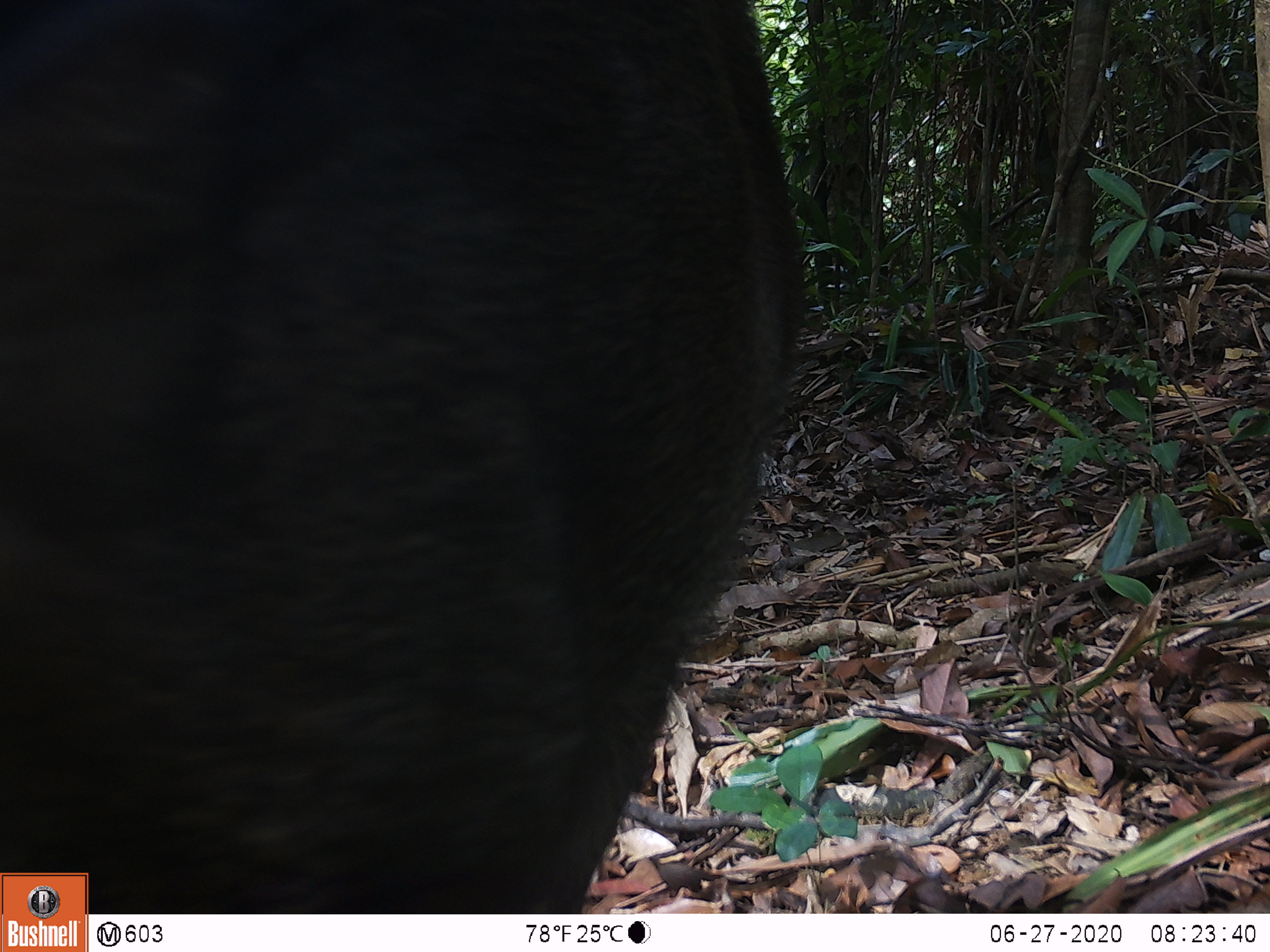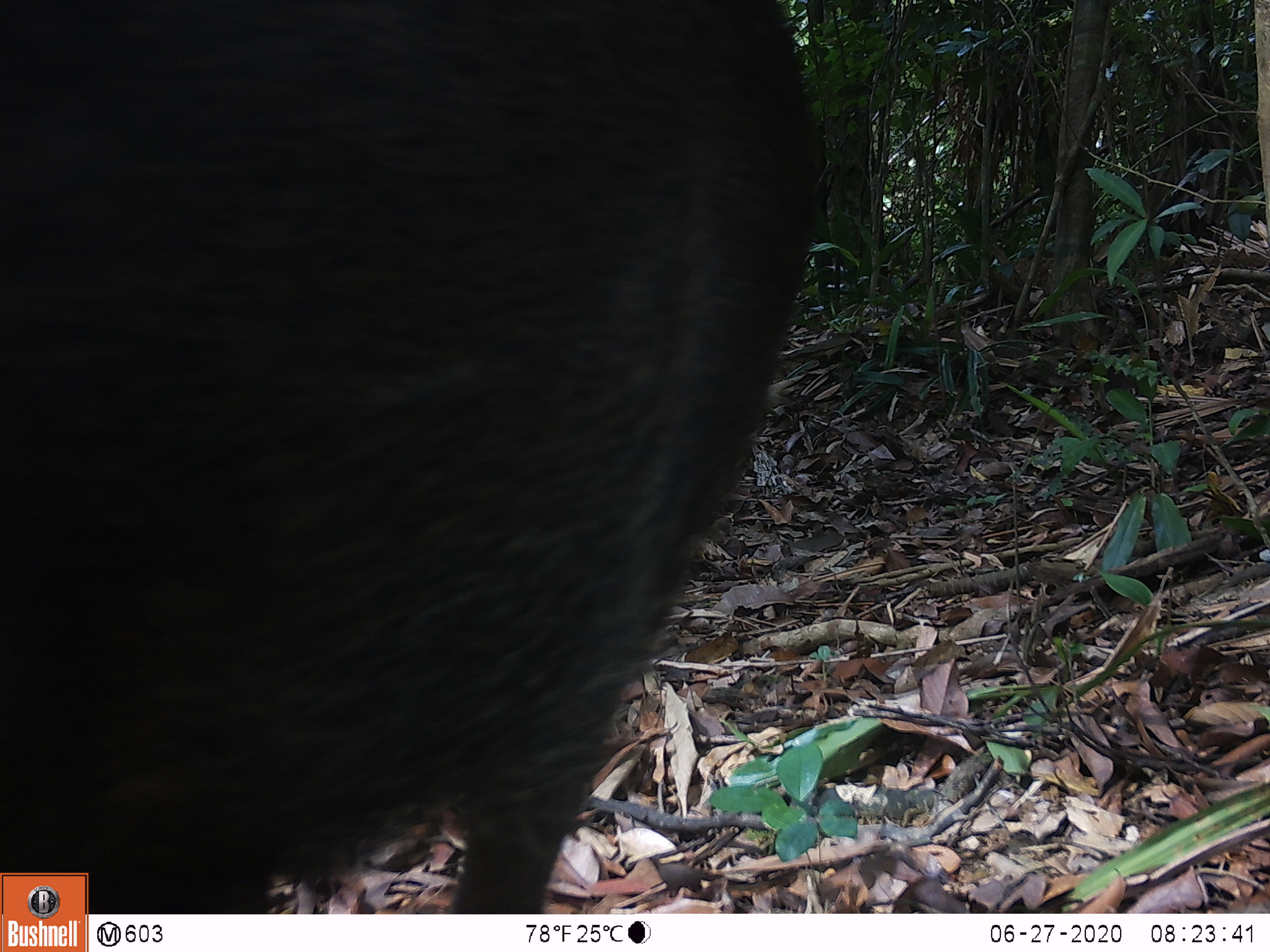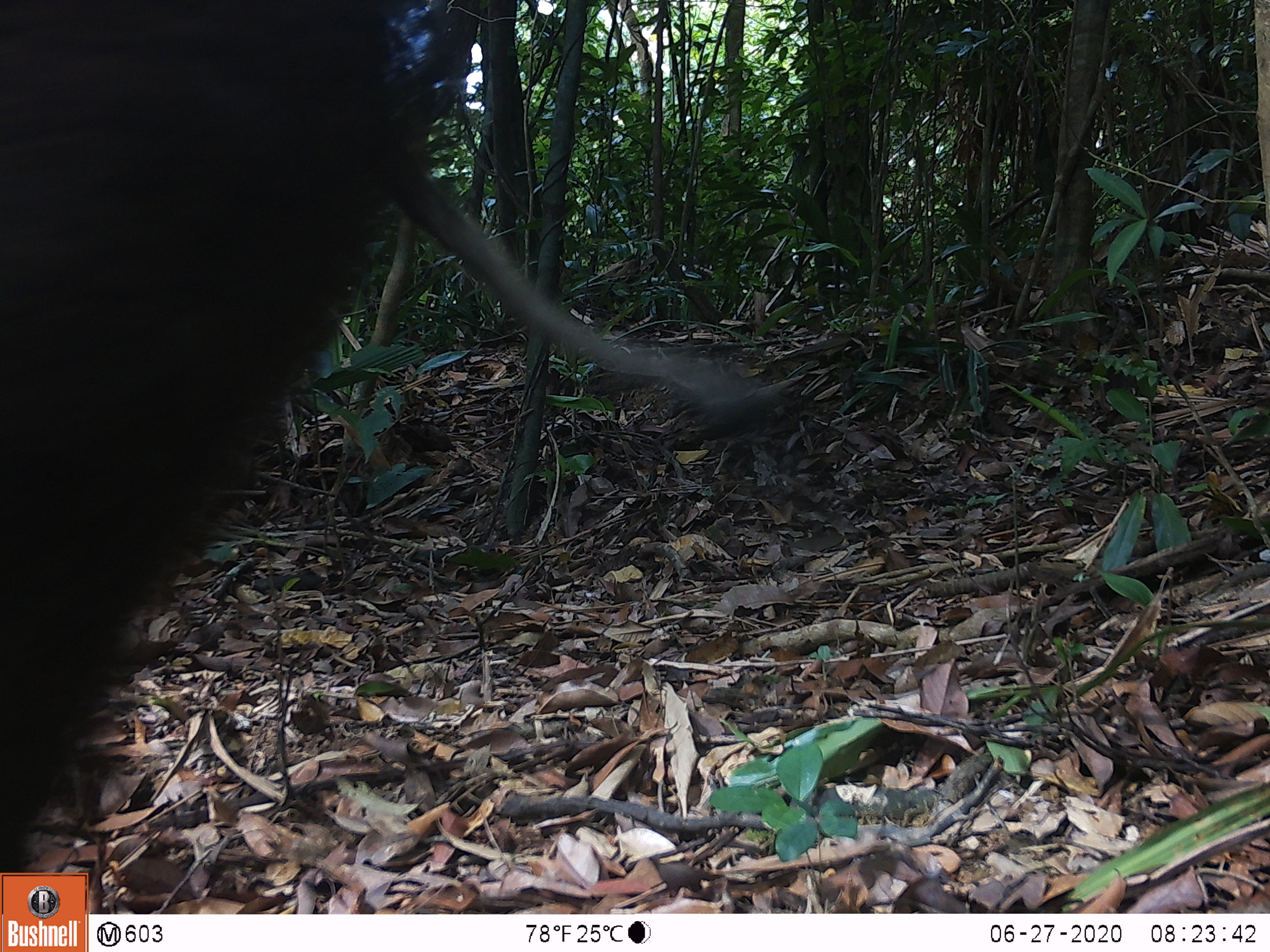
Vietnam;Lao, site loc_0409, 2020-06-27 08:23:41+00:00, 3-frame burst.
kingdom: Animalia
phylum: Chordata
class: Mammalia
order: Artiodactyla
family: Suidae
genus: Sus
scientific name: Sus scrofa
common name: eurasian wild pig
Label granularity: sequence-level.